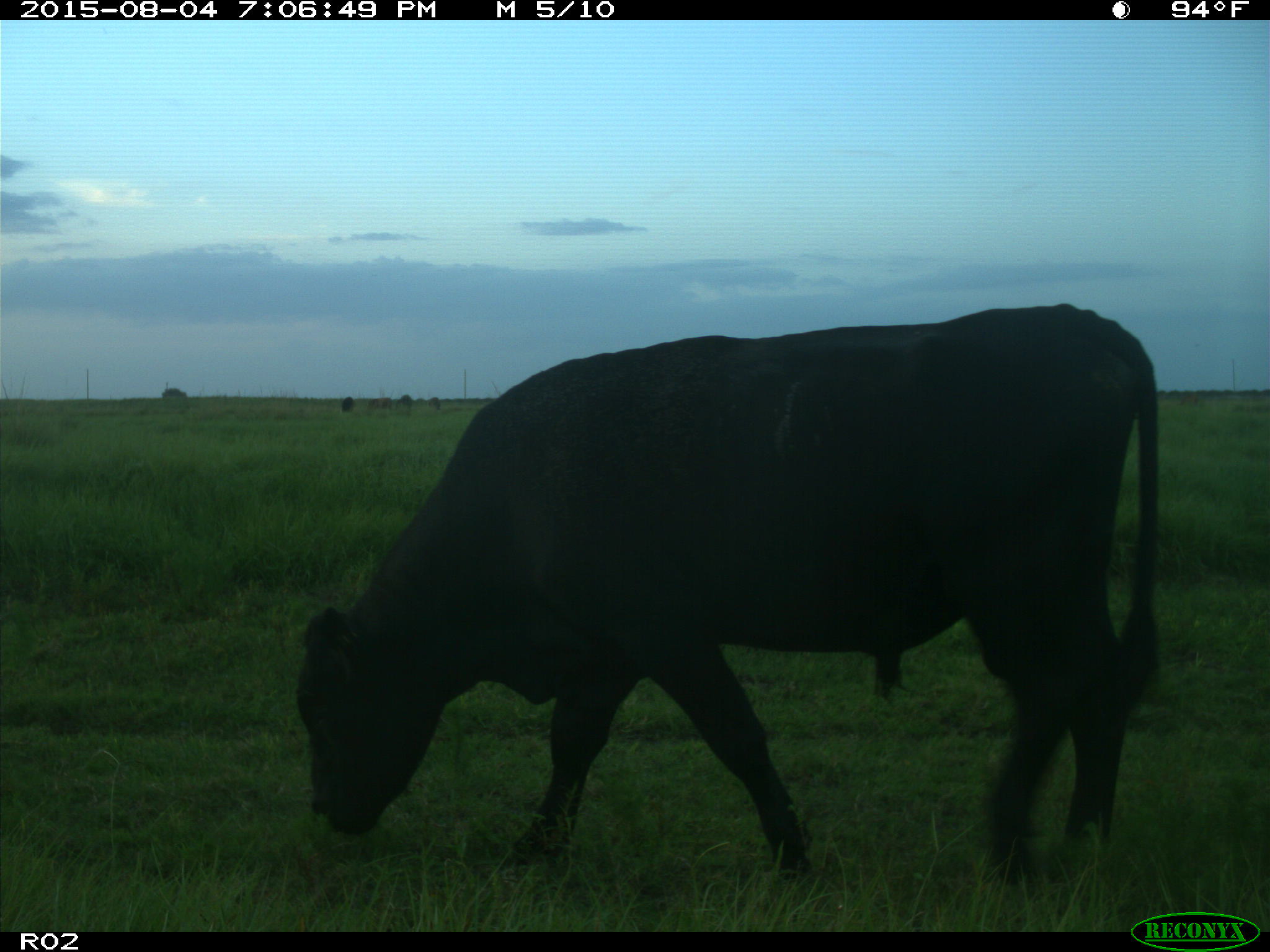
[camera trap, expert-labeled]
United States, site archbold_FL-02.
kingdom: Animalia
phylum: Chordata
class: Mammalia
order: Artiodactyla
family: Bovidae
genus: Bos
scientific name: Bos taurus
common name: domestic cow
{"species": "Bos taurus (domestic cow)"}